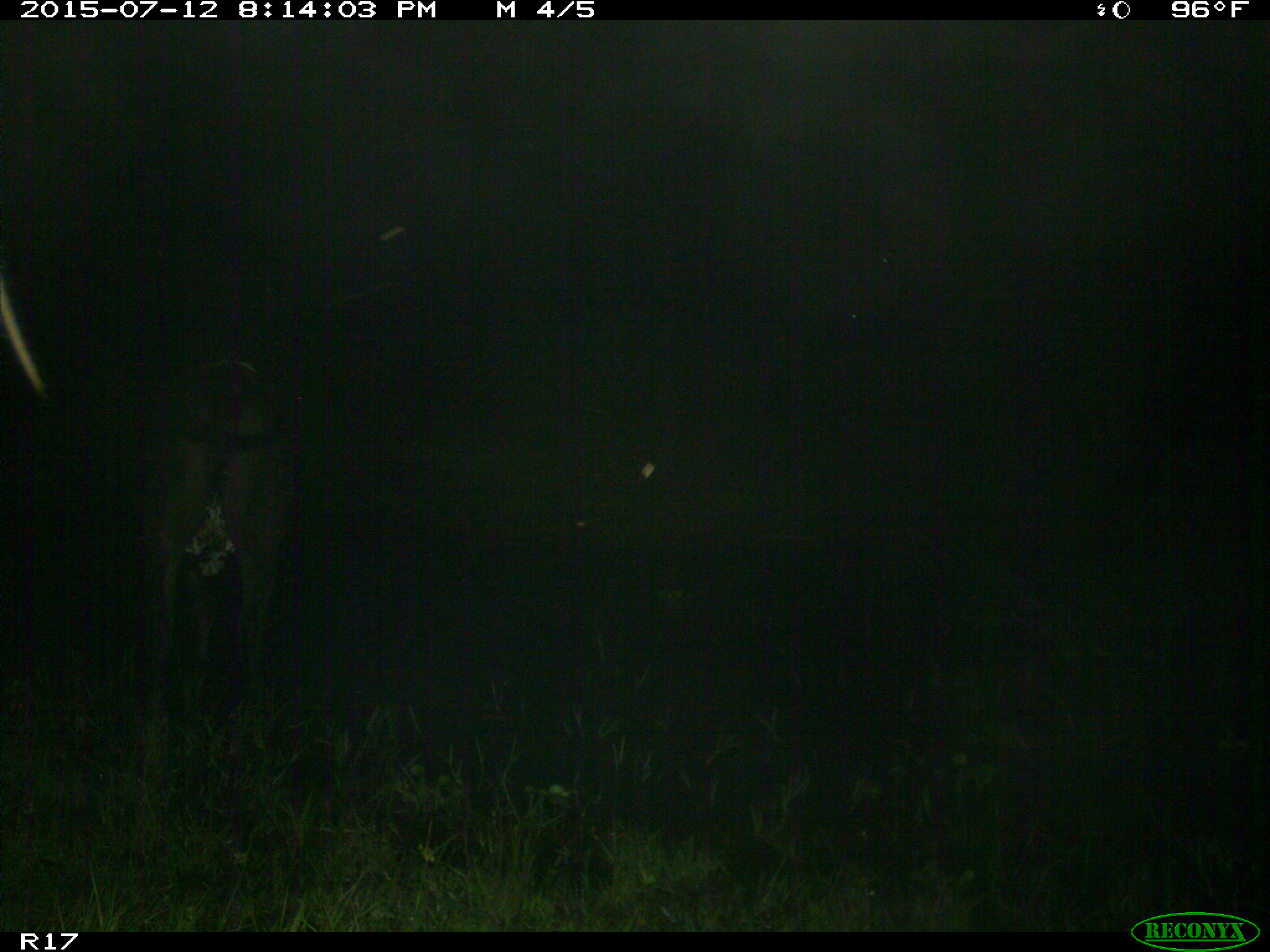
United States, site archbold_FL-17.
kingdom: Animalia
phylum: Chordata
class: Mammalia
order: Artiodactyla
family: Bovidae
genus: Bos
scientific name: Bos taurus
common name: domestic cow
Bos taurus (domestic cow).